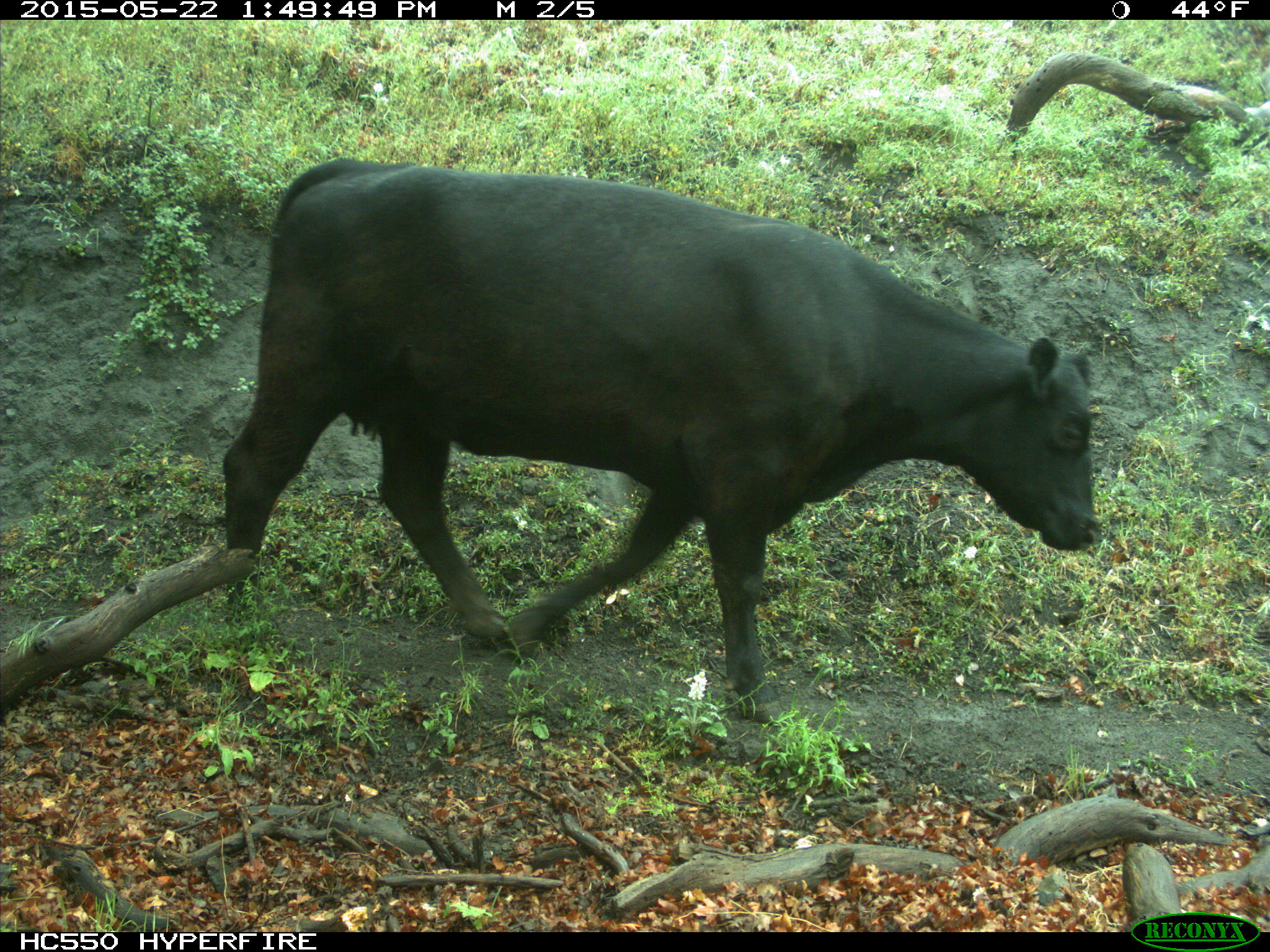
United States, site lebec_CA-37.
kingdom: Animalia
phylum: Chordata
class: Mammalia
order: Artiodactyla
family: Bovidae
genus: Bos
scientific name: Bos taurus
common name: domestic cow